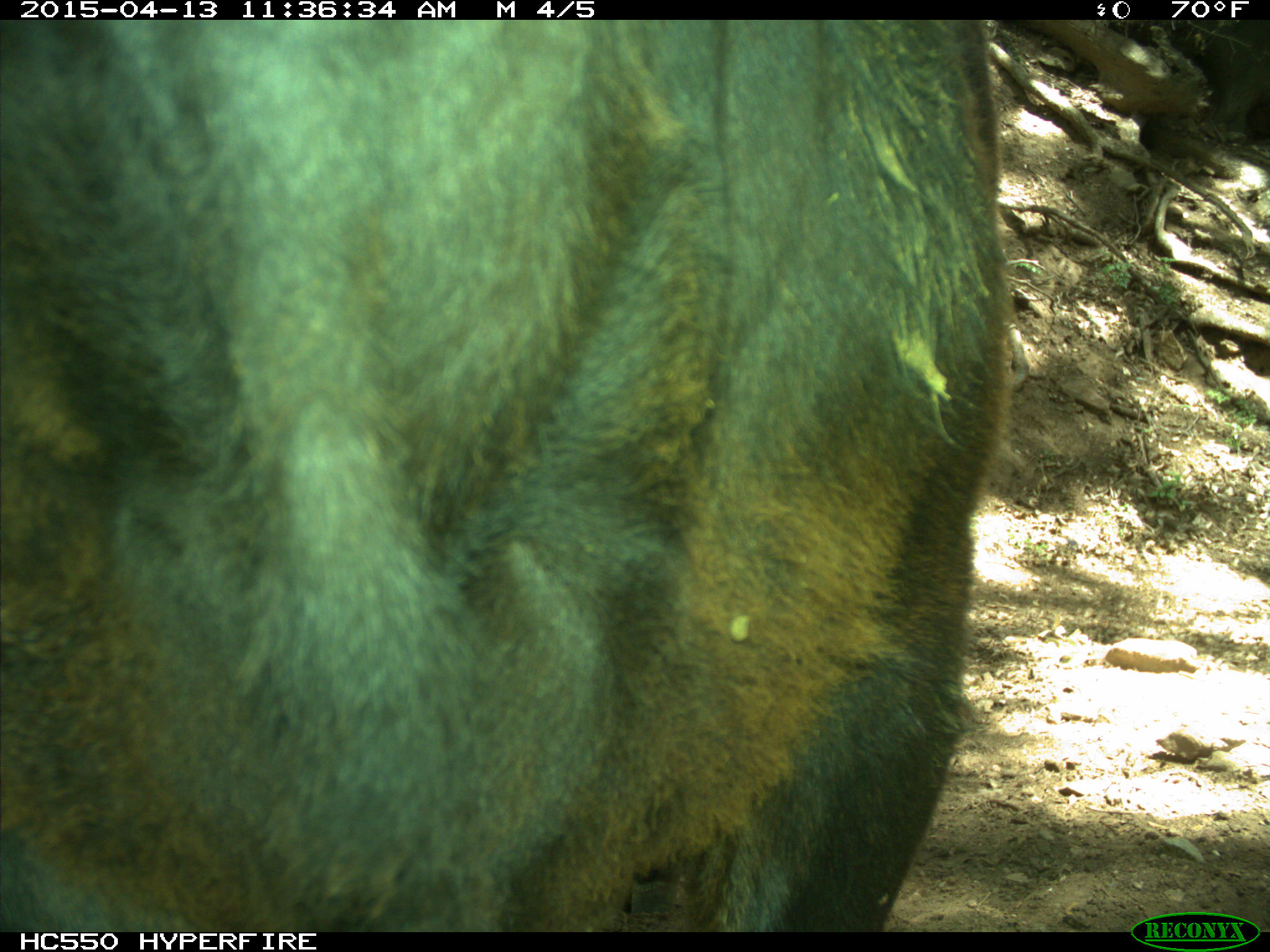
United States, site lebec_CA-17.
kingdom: Animalia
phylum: Chordata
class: Mammalia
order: Artiodactyla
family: Bovidae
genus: Bos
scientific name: Bos taurus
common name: domestic cow